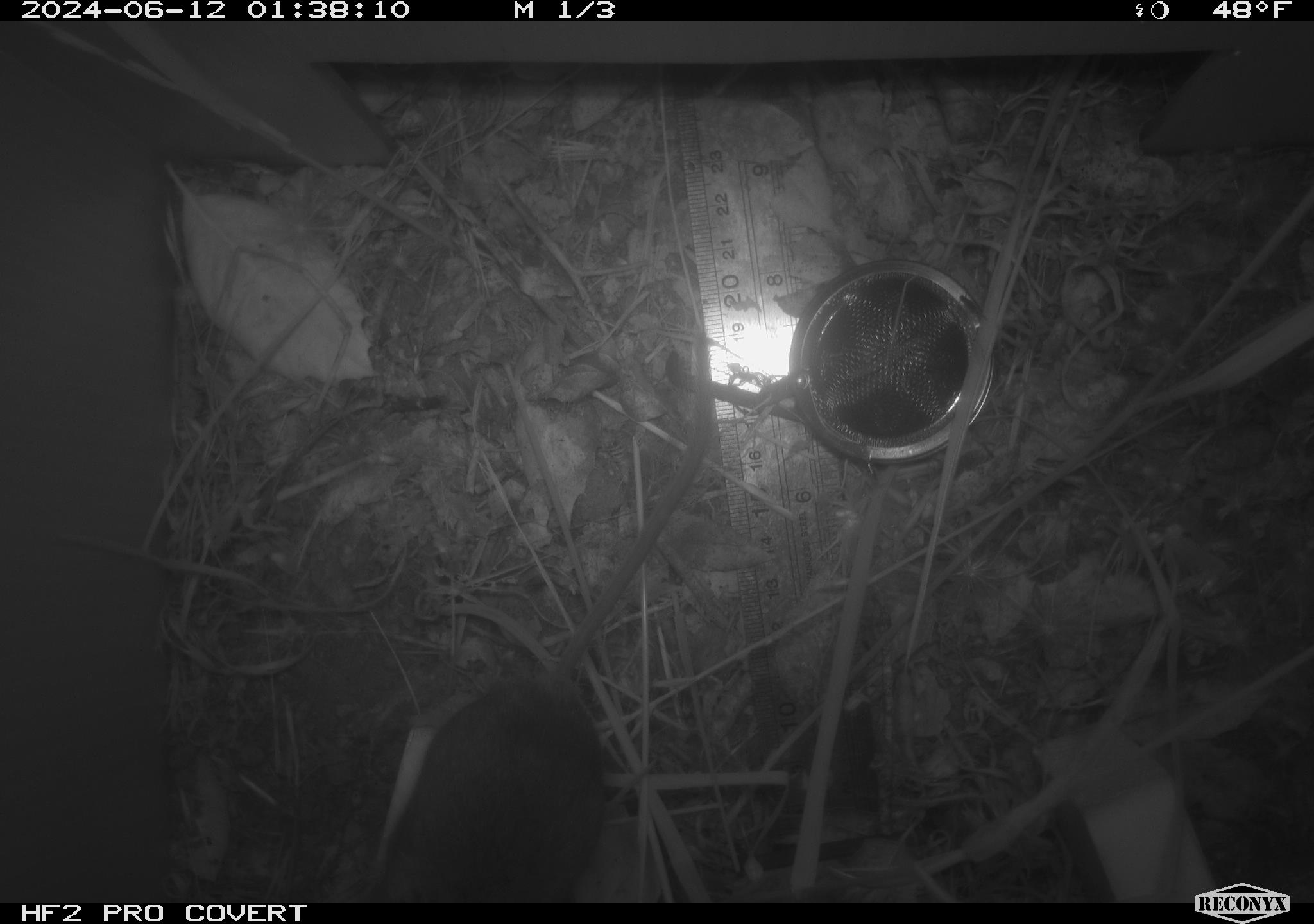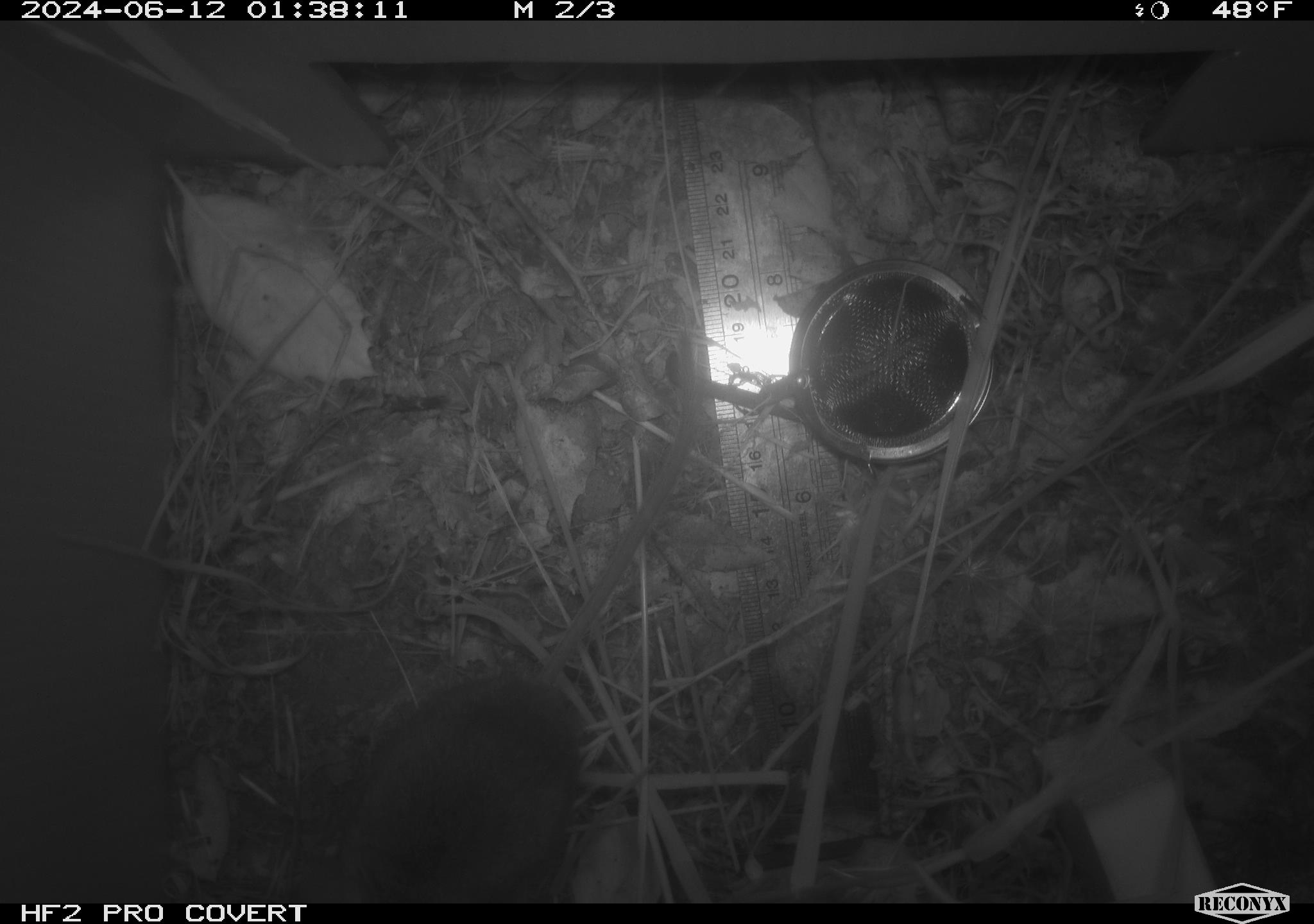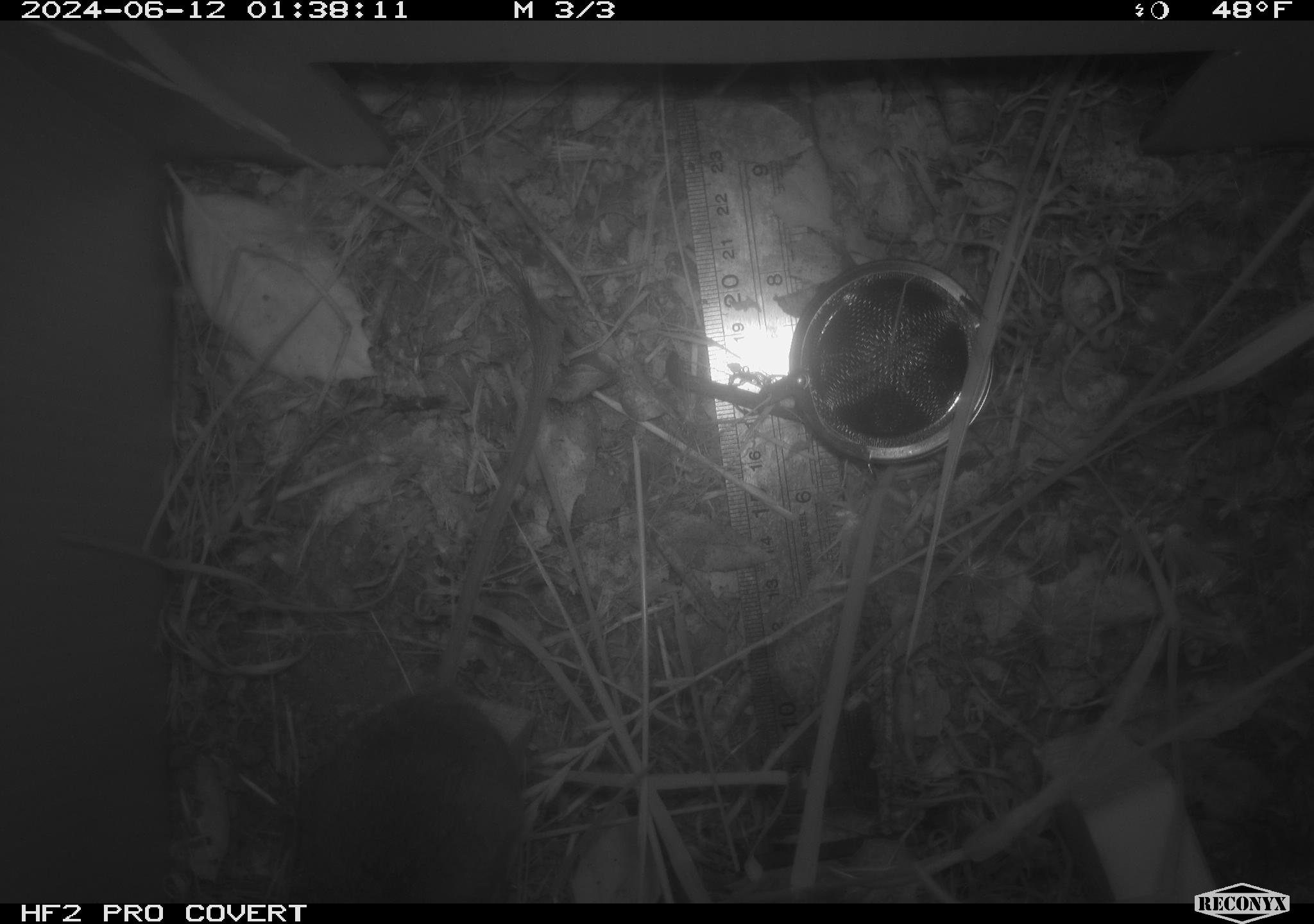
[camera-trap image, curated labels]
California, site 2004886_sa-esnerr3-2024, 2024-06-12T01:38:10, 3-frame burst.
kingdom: Animalia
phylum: Chordata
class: Mammalia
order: Rodentia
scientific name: Rodentia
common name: rodent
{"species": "rodent (Rodentia)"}